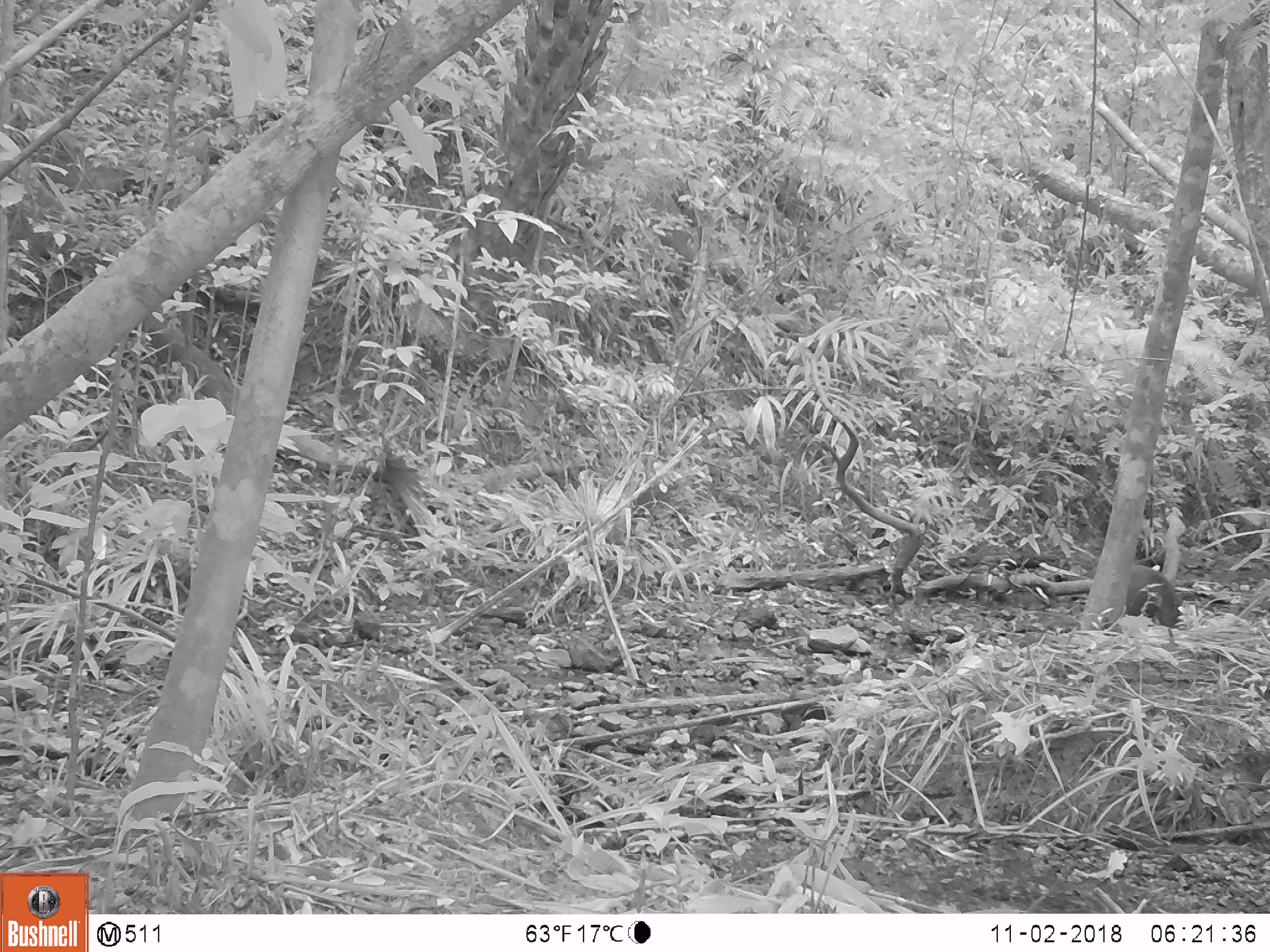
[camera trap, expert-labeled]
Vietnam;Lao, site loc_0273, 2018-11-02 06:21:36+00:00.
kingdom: Animalia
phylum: Chordata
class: Mammalia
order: Artiodactyla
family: Suidae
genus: Sus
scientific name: Sus scrofa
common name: eurasian wild pig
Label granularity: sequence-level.